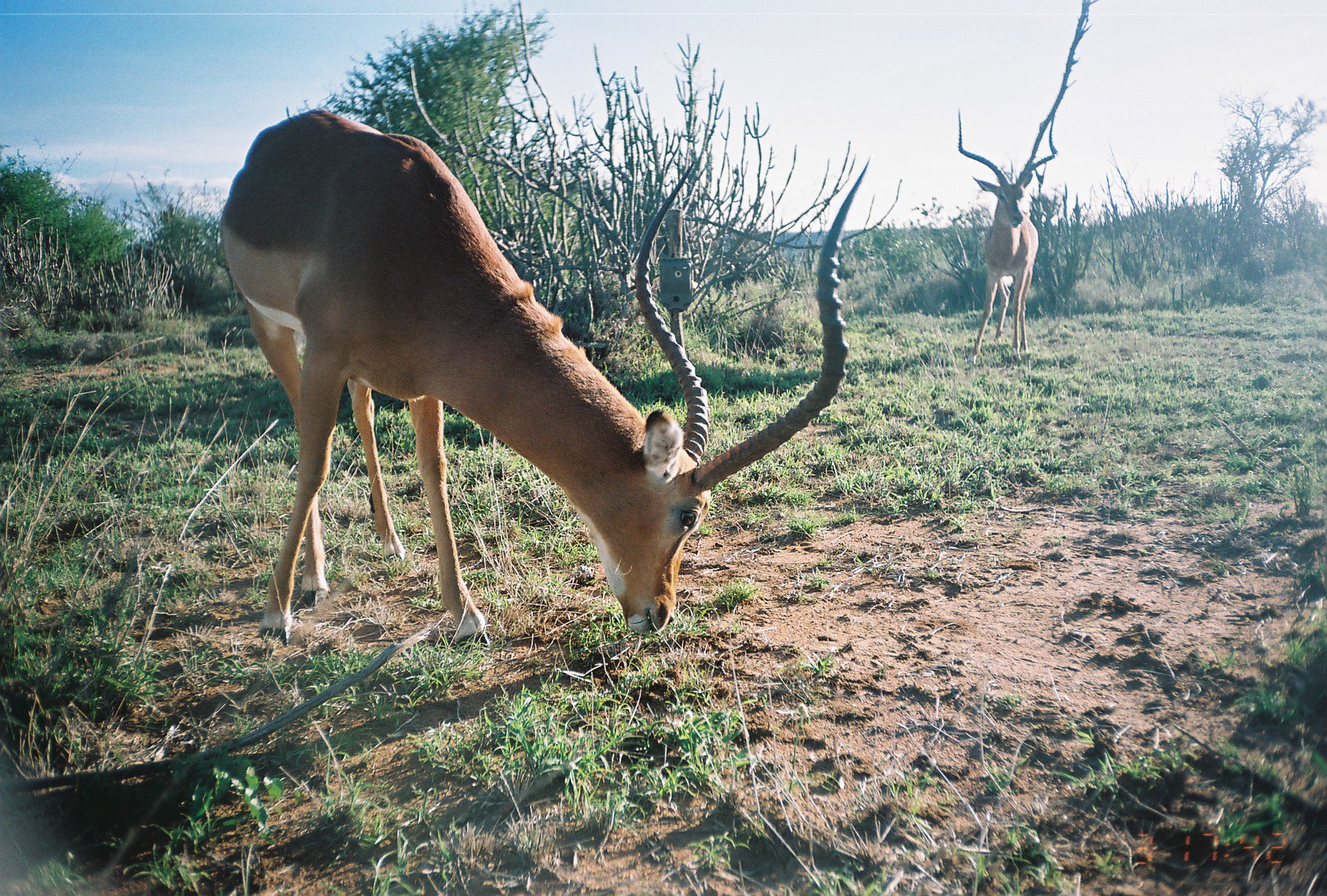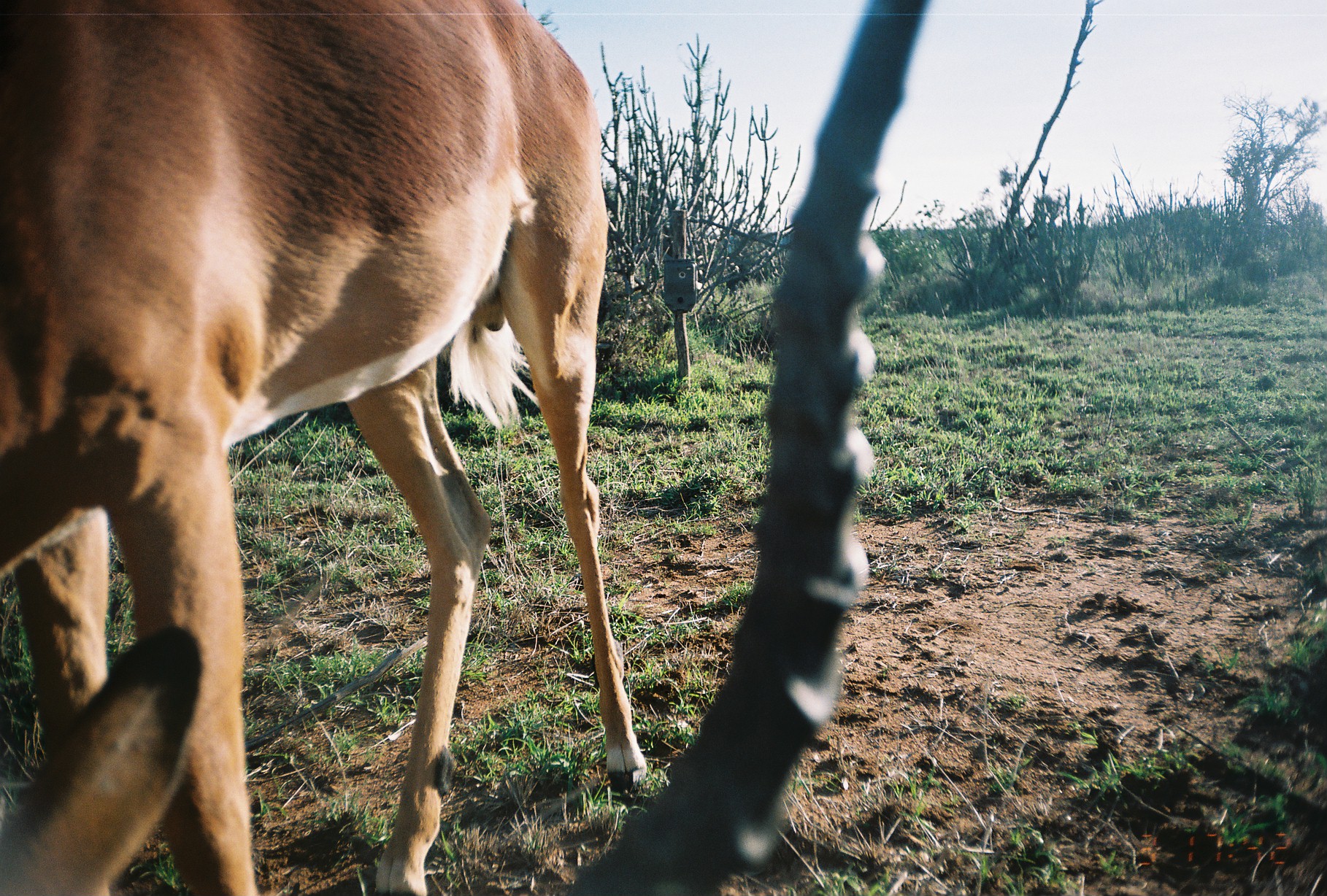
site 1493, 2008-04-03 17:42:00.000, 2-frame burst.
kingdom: Animalia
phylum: Chordata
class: Mammalia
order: Artiodactyla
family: Bovidae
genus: Aepyceros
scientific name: Aepyceros melampus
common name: impala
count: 2